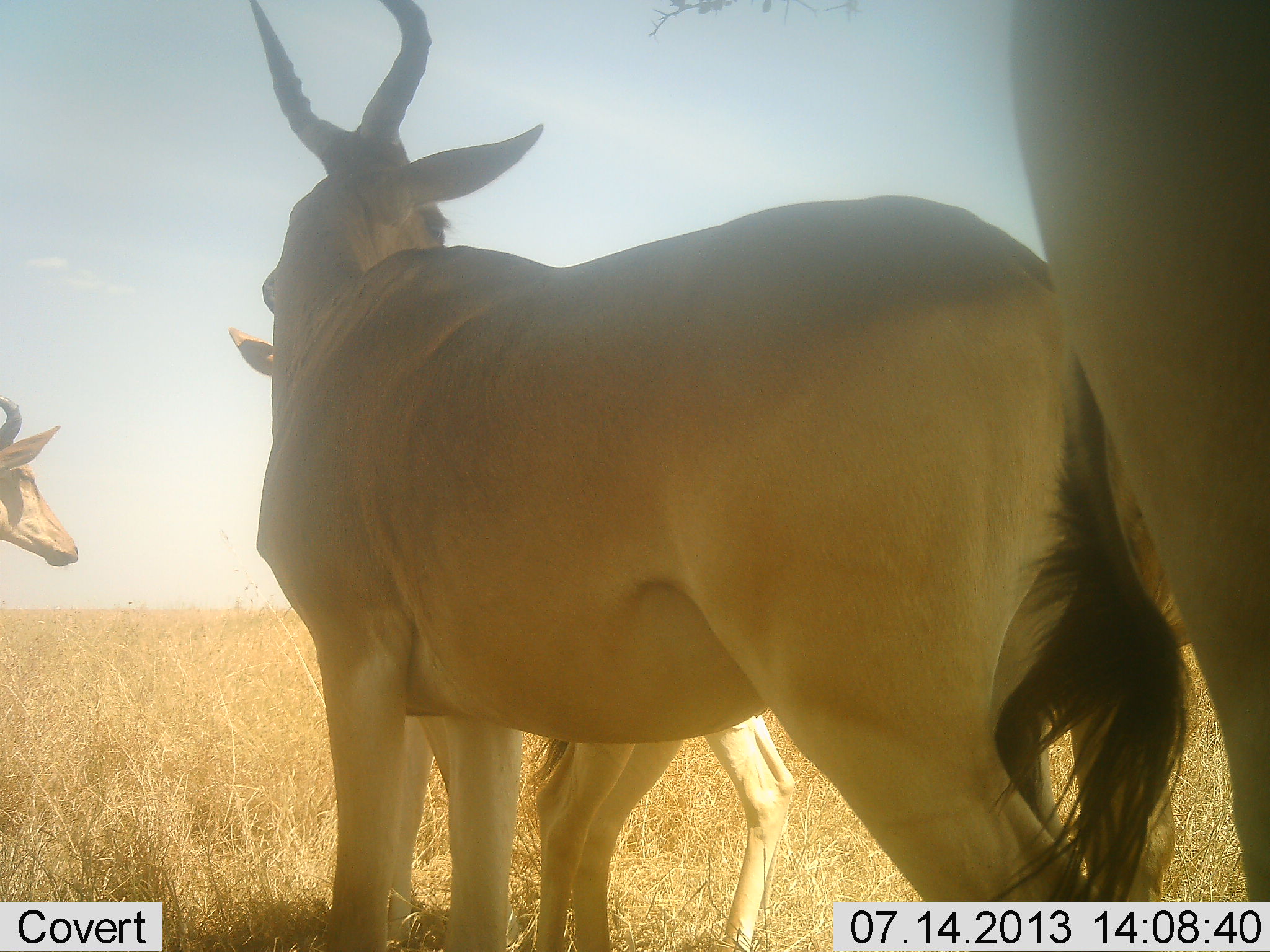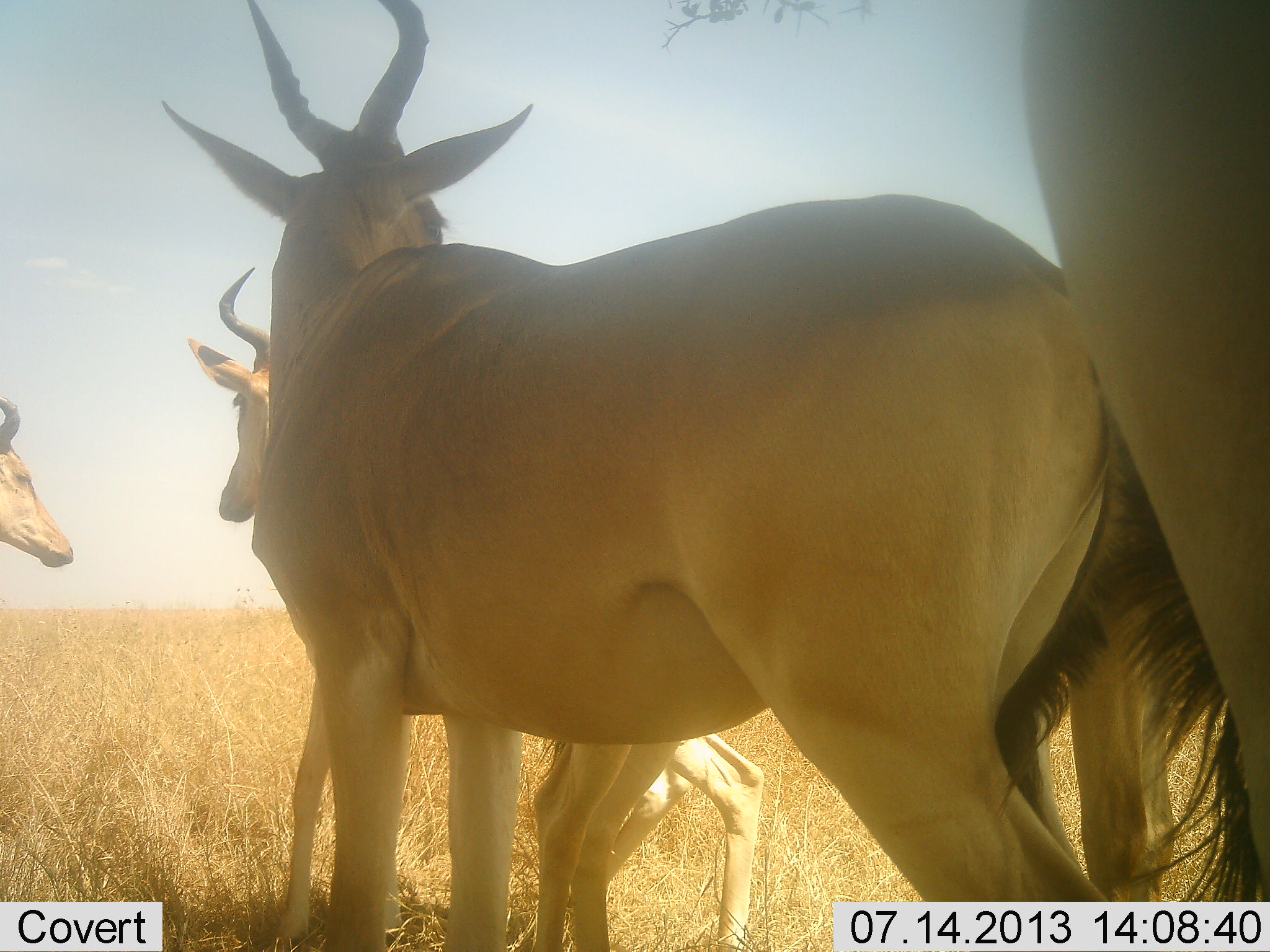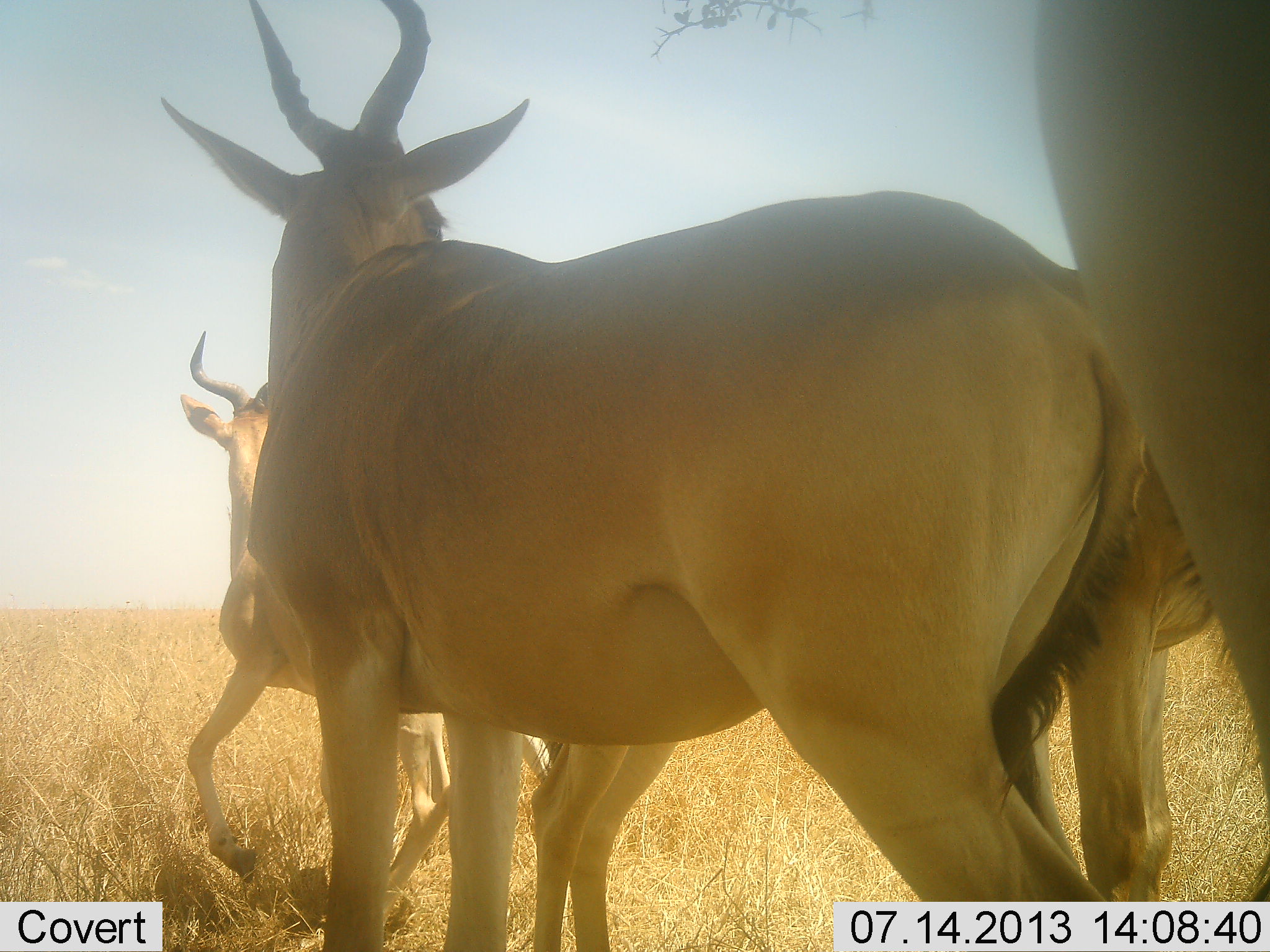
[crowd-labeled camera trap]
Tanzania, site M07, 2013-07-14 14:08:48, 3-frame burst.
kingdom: Animalia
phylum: Chordata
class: Mammalia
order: Artiodactyla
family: Bovidae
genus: Alcelaphus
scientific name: Alcelaphus buselaphus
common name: hartebeest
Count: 4.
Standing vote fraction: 80%.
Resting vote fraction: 10%.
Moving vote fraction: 50%.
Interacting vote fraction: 10%.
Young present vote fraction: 0%.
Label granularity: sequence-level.